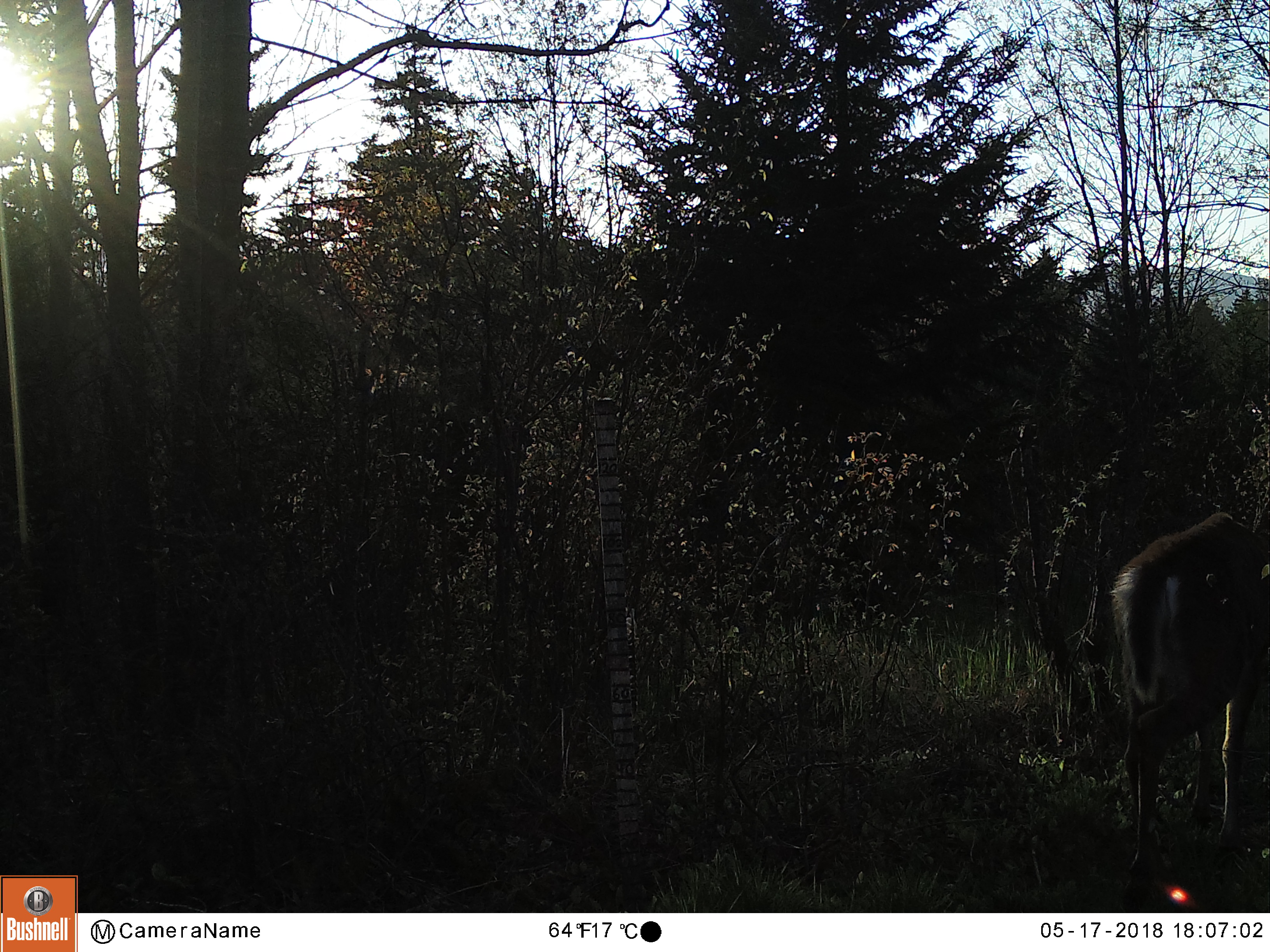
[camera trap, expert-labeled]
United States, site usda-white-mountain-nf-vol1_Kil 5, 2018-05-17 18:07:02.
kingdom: Animalia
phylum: Chordata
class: Mammalia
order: Artiodactyla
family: Cervidae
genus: Odocoileus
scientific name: Odocoileus virginianus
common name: white-tailed deer